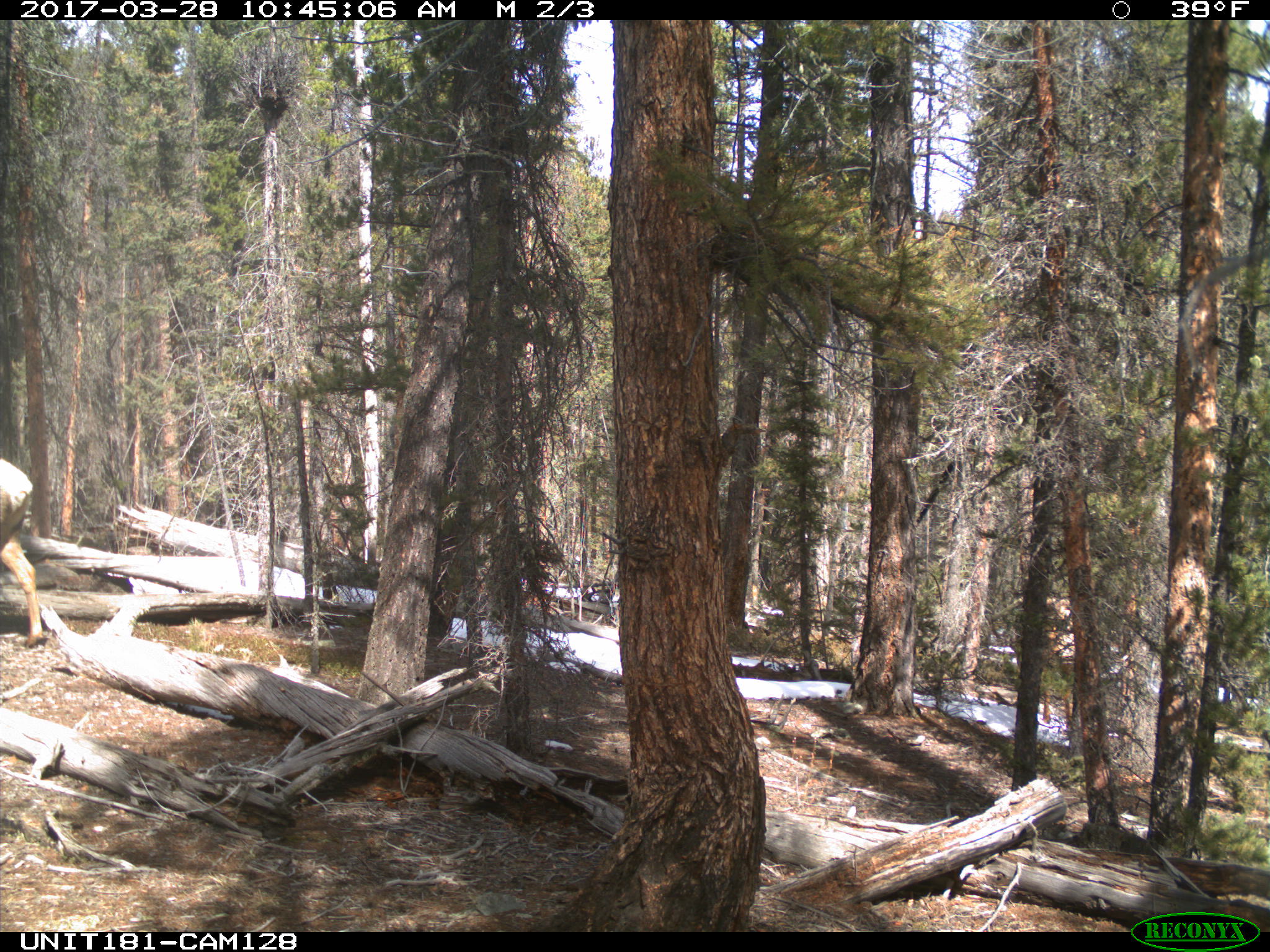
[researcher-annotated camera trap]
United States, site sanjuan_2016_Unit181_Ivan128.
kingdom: Animalia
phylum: Chordata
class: Mammalia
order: Artiodactyla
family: Cervidae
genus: Cervus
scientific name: Cervus elaphus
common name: red deer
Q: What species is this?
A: Cervus elaphus (red deer).